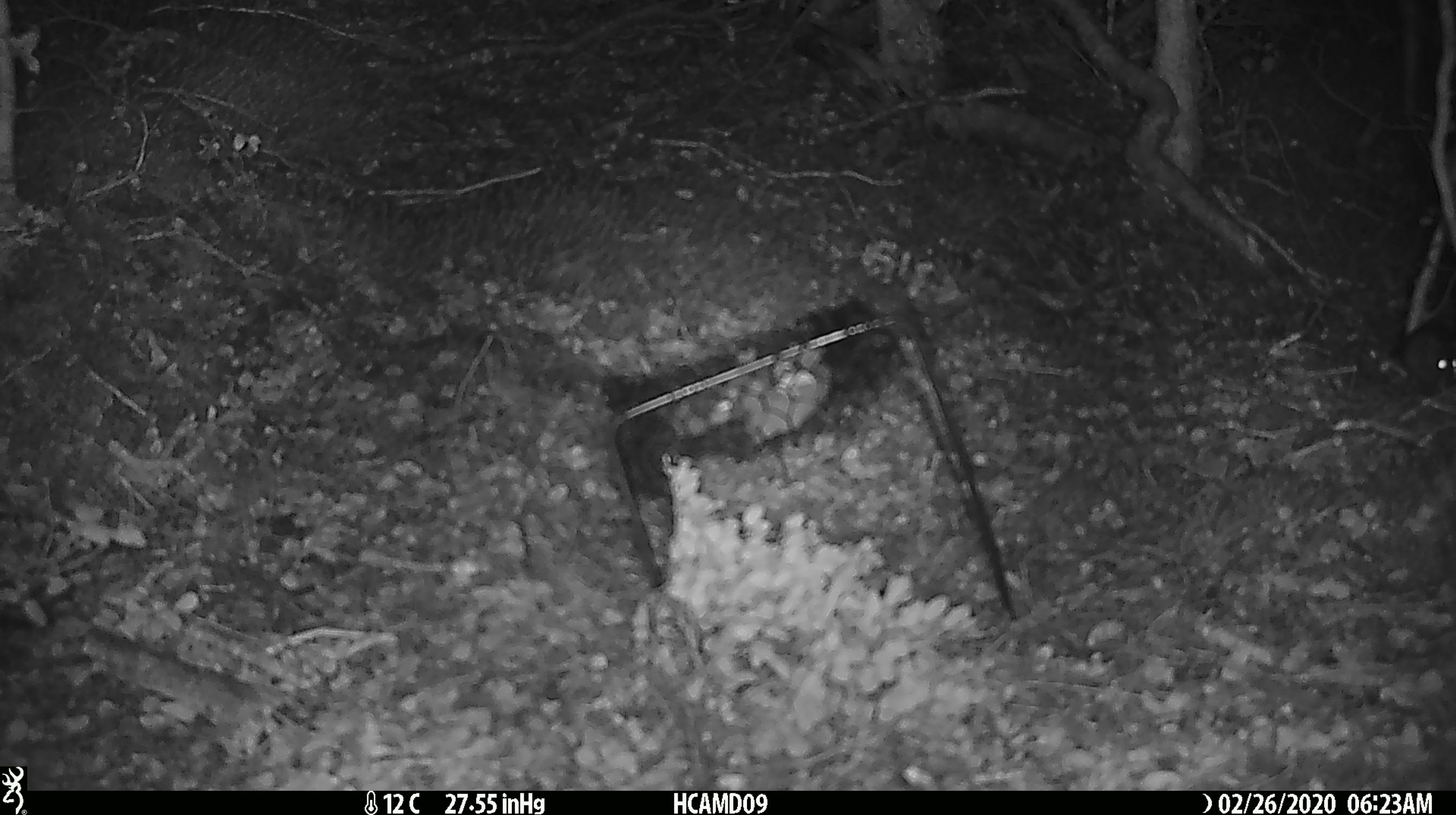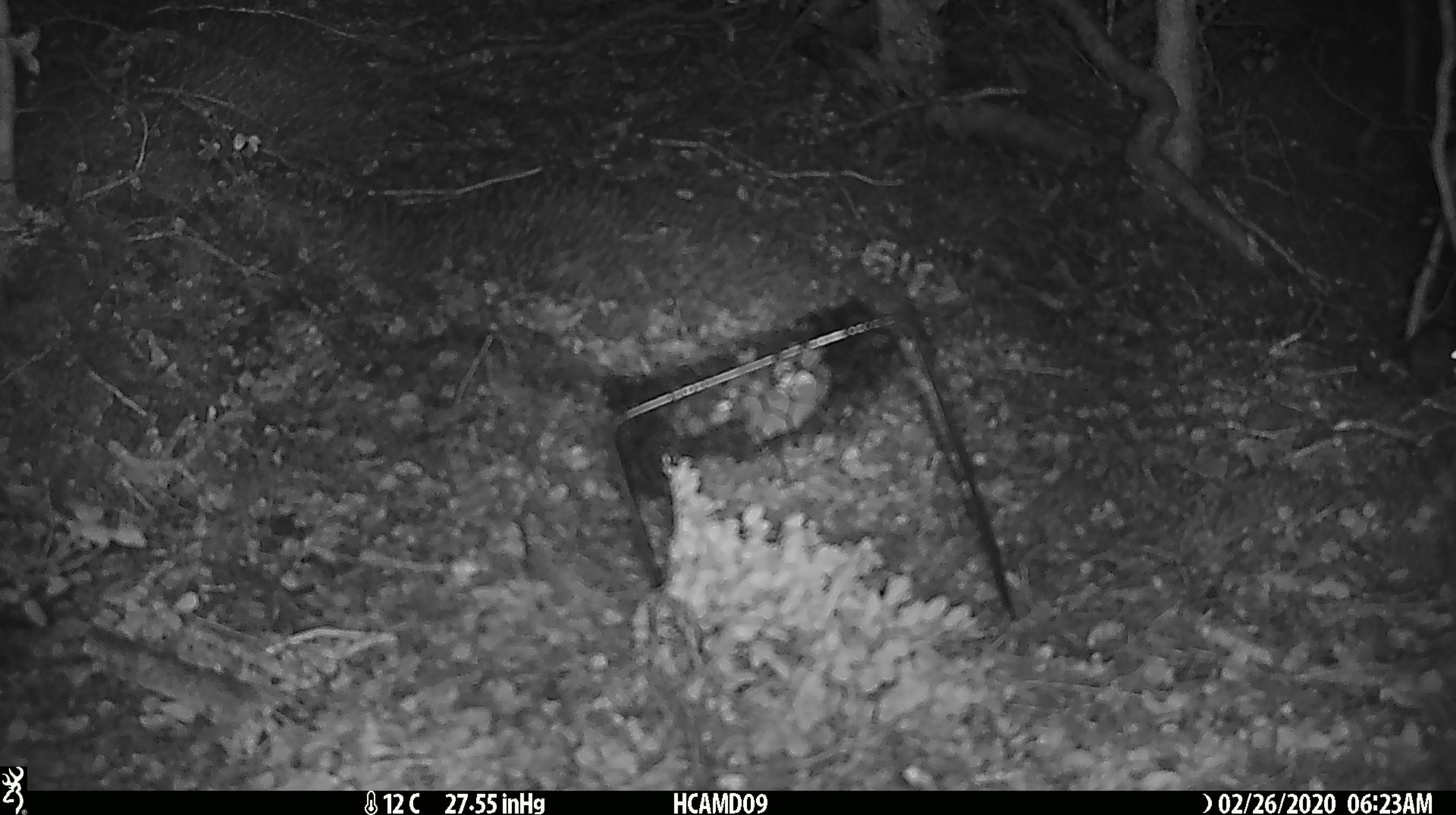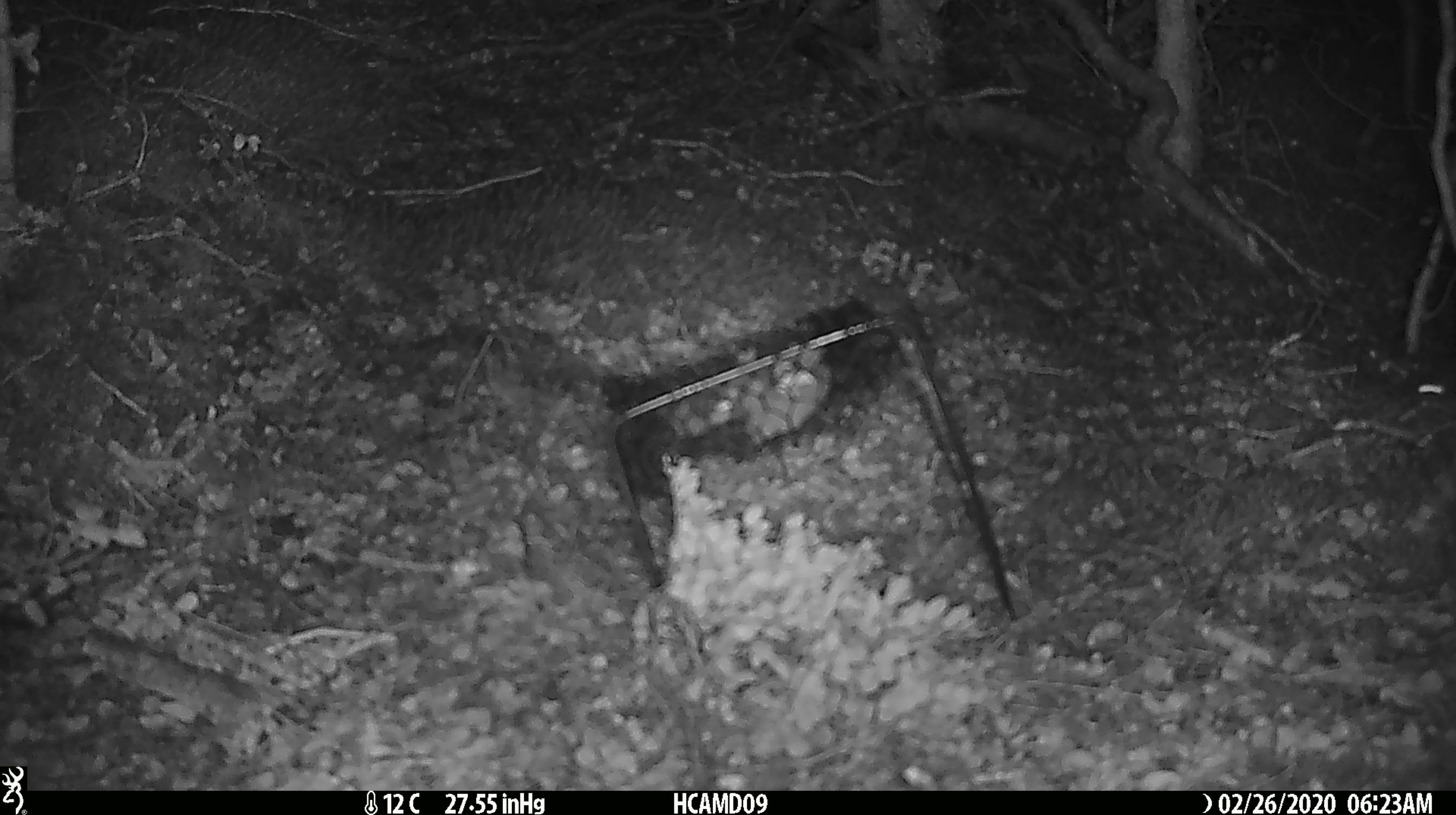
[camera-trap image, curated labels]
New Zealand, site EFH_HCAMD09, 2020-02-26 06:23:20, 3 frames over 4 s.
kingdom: Animalia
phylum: Chordata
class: Mammalia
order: Rodentia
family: Muridae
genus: Mus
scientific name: Mus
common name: mouse